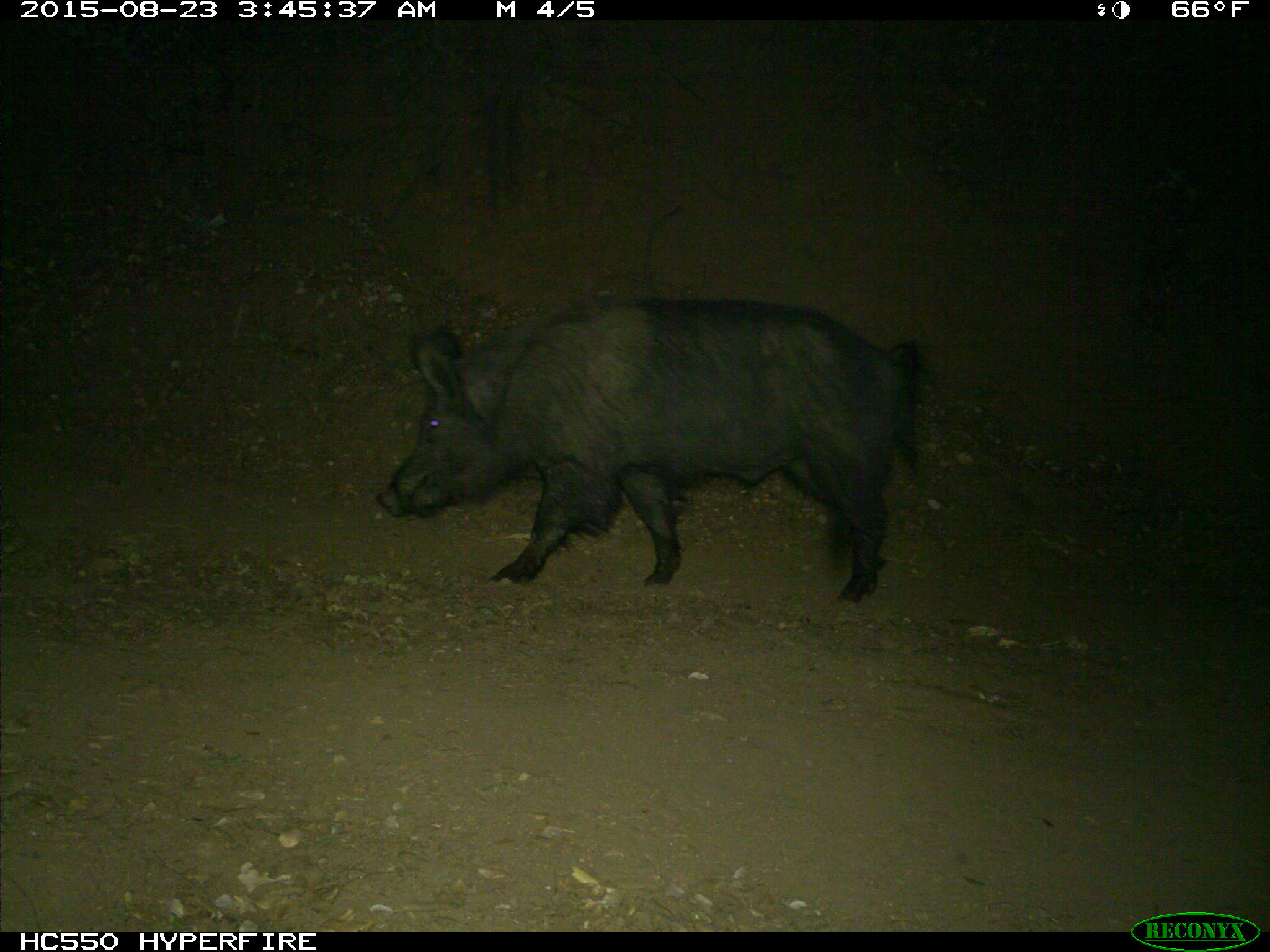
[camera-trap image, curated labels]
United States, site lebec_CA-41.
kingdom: Animalia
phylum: Chordata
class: Mammalia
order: Artiodactyla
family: Suidae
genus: Sus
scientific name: Sus scrofa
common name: wild boar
Sus scrofa (wild boar).